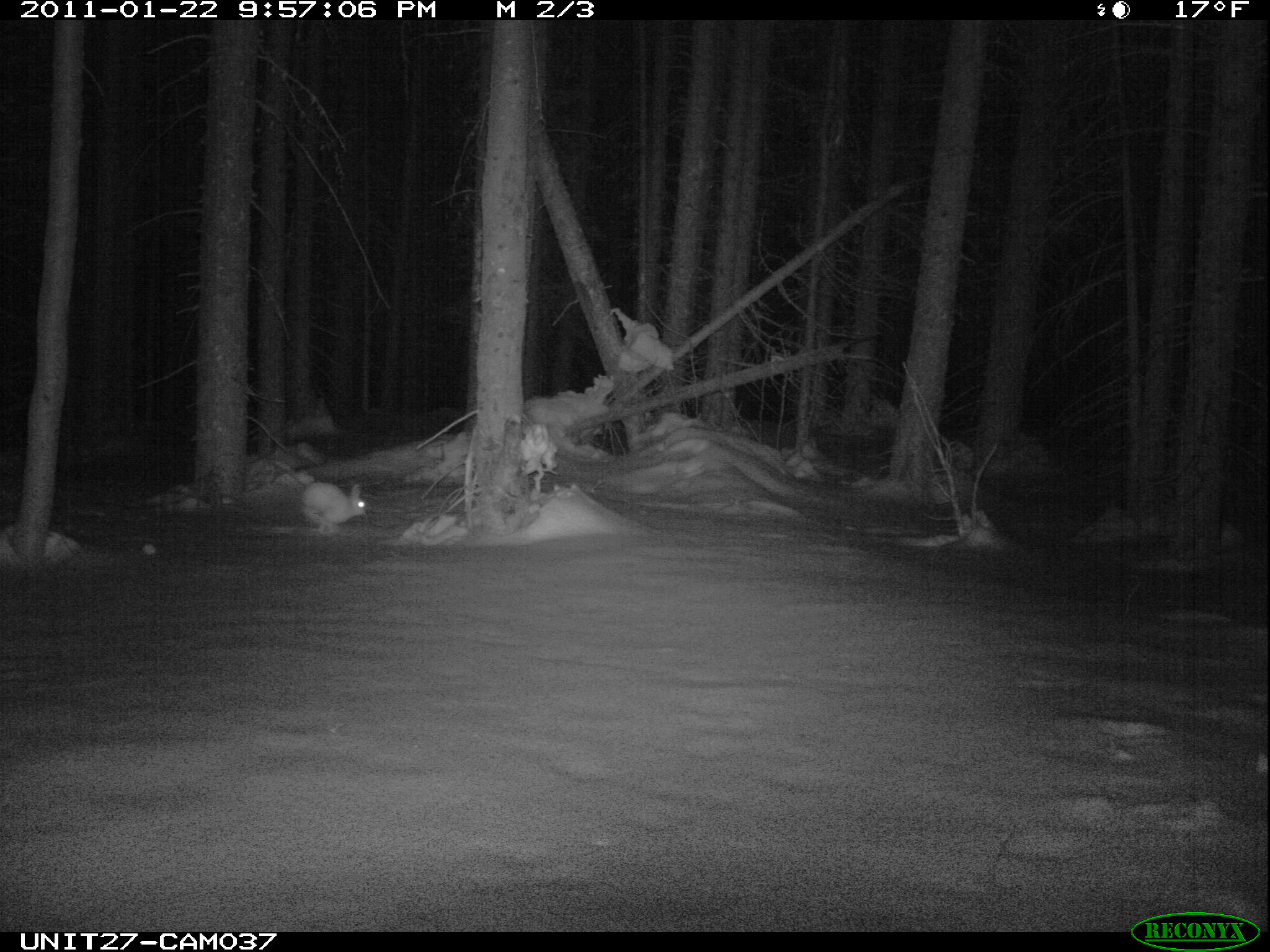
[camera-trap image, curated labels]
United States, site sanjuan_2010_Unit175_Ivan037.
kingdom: Animalia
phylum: Chordata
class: Mammalia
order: Lagomorpha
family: Leporidae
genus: Lepus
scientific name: Lepus americanus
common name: snowshoe hare